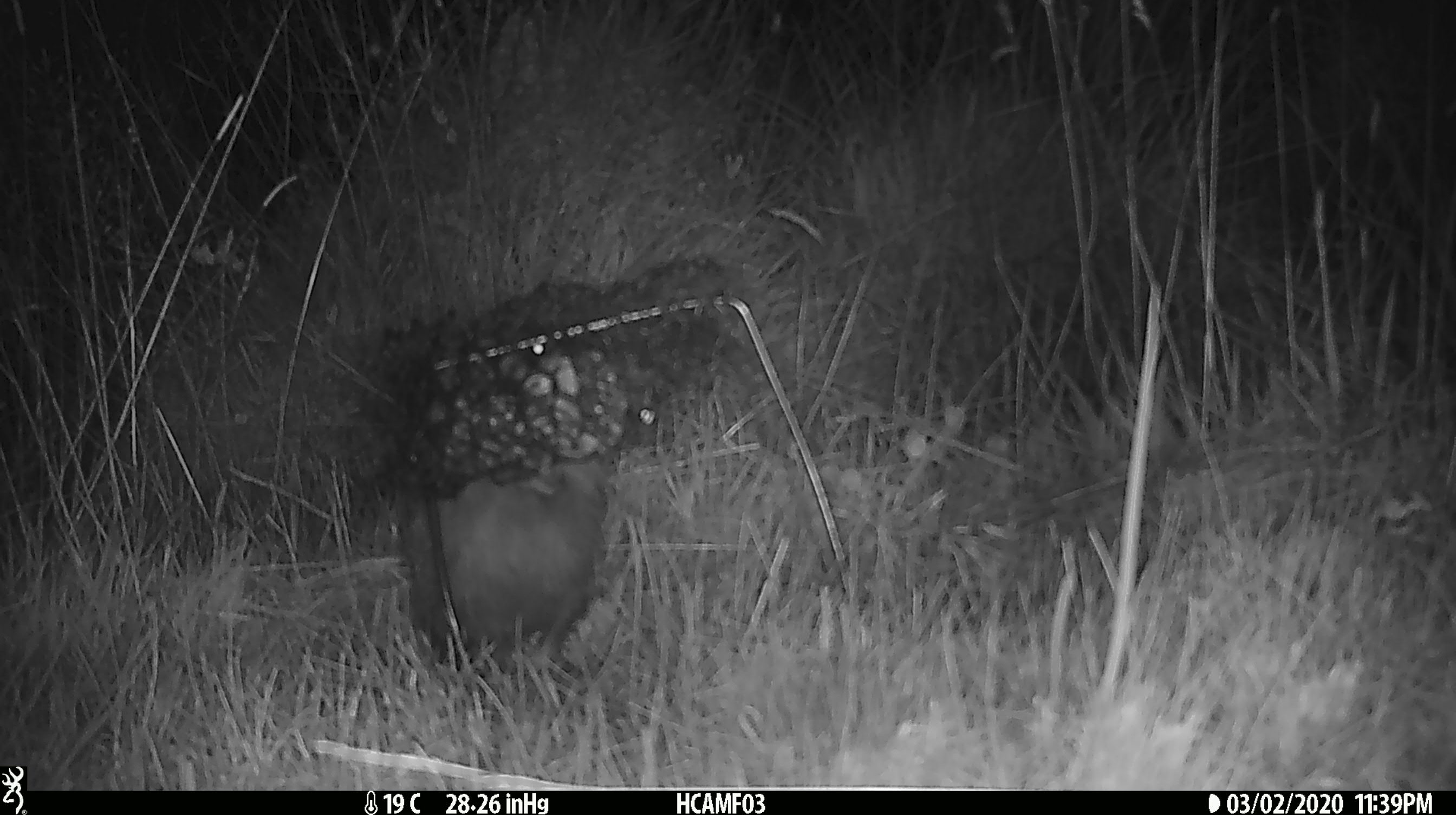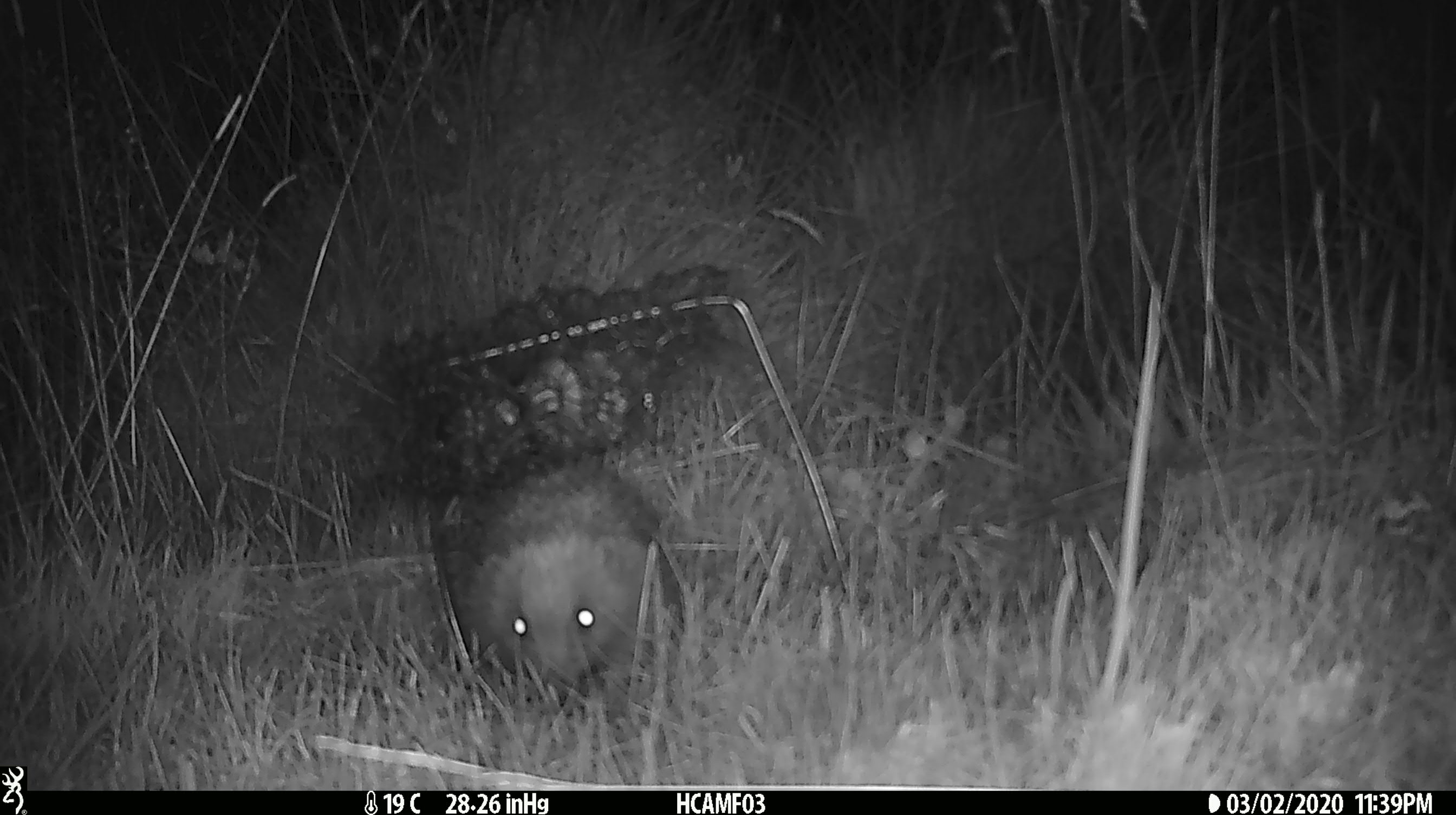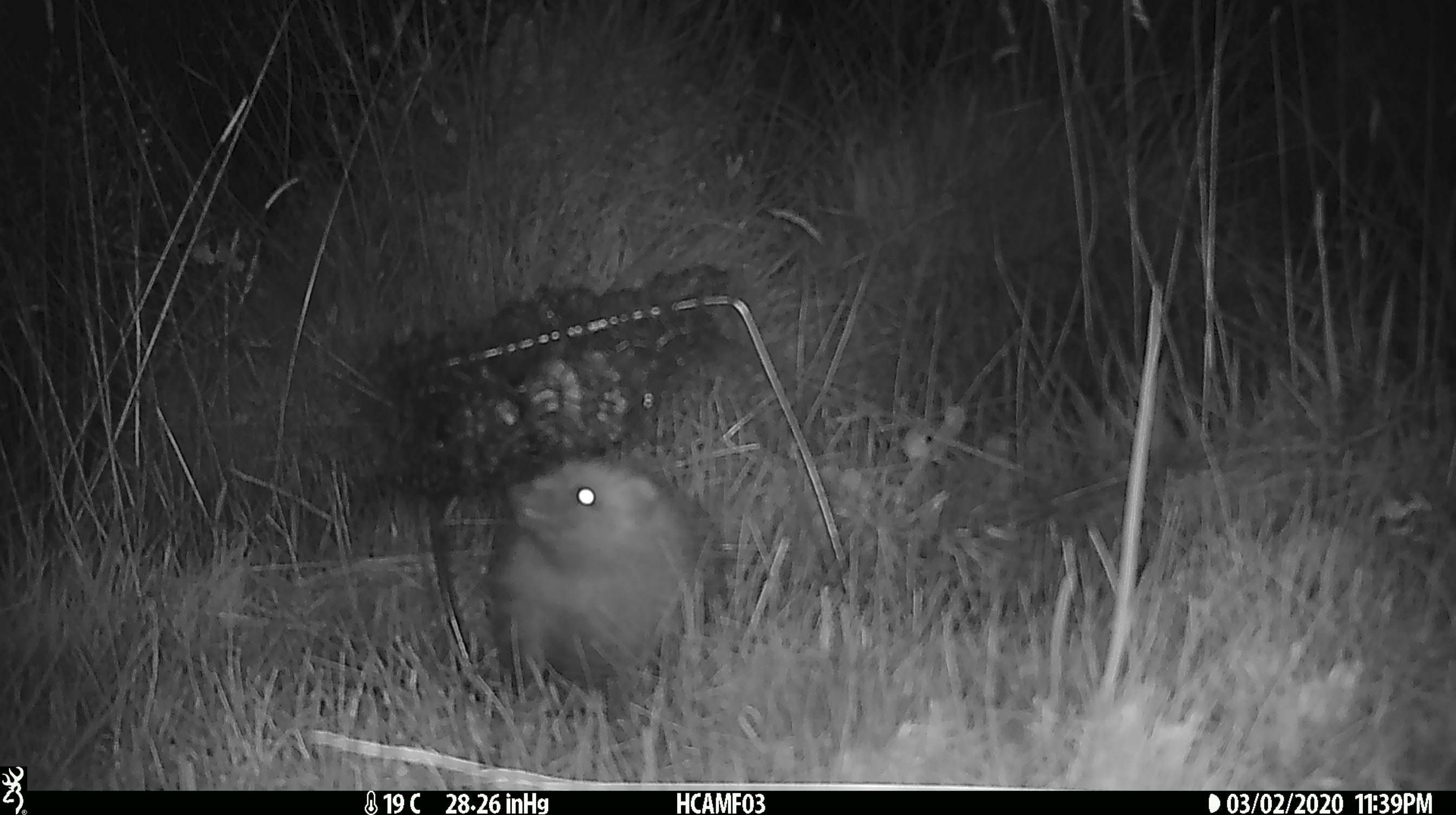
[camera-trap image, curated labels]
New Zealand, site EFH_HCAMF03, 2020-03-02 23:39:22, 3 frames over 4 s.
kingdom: Animalia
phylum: Chordata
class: Mammalia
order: Eulipotyphla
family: Erinaceidae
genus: Erinaceus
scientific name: Erinaceus europaeus europaeus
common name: european hedgehog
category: hedgehog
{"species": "hedgehog (european hedgehog) (Erinaceus europaeus europaeus)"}